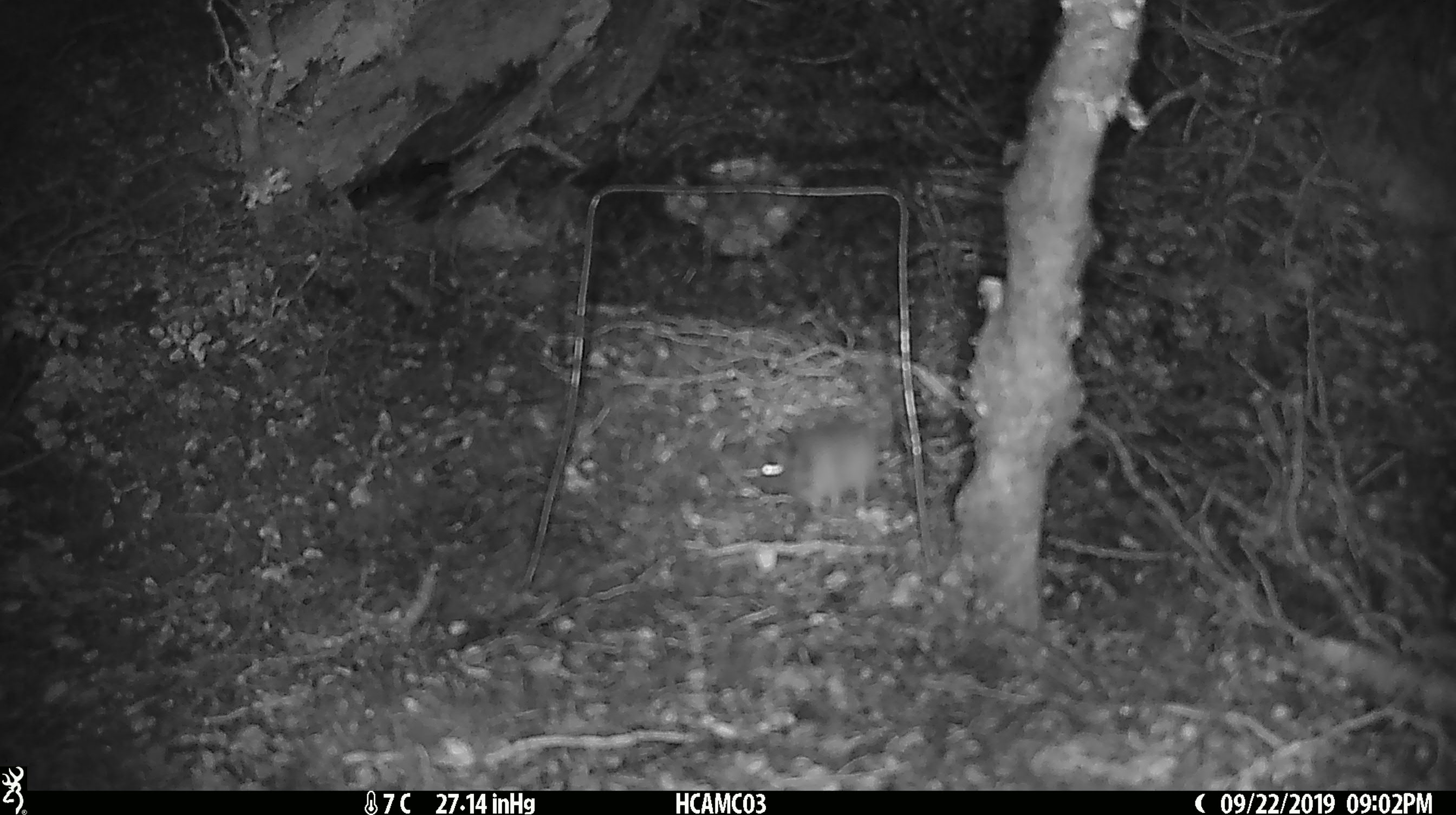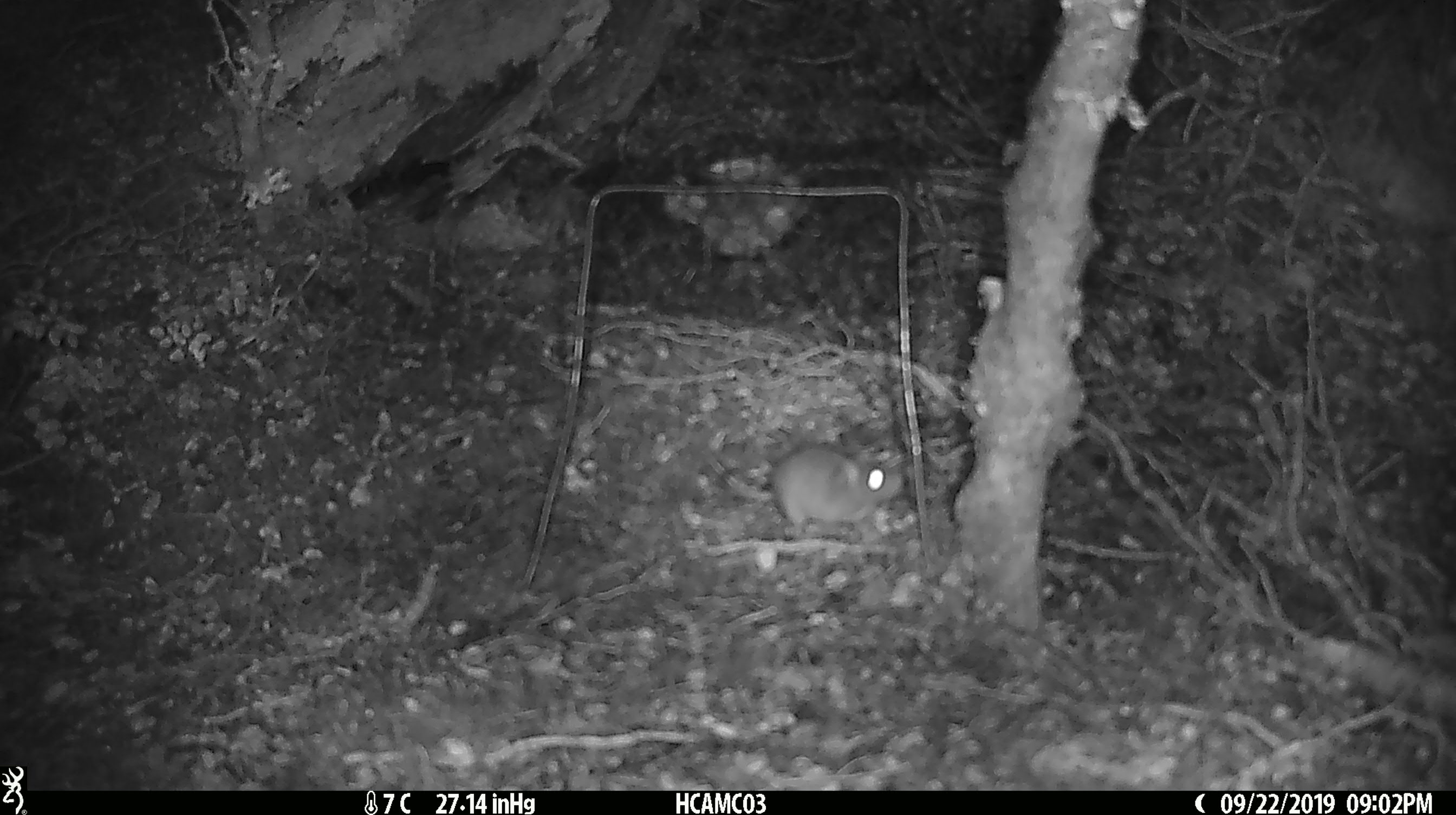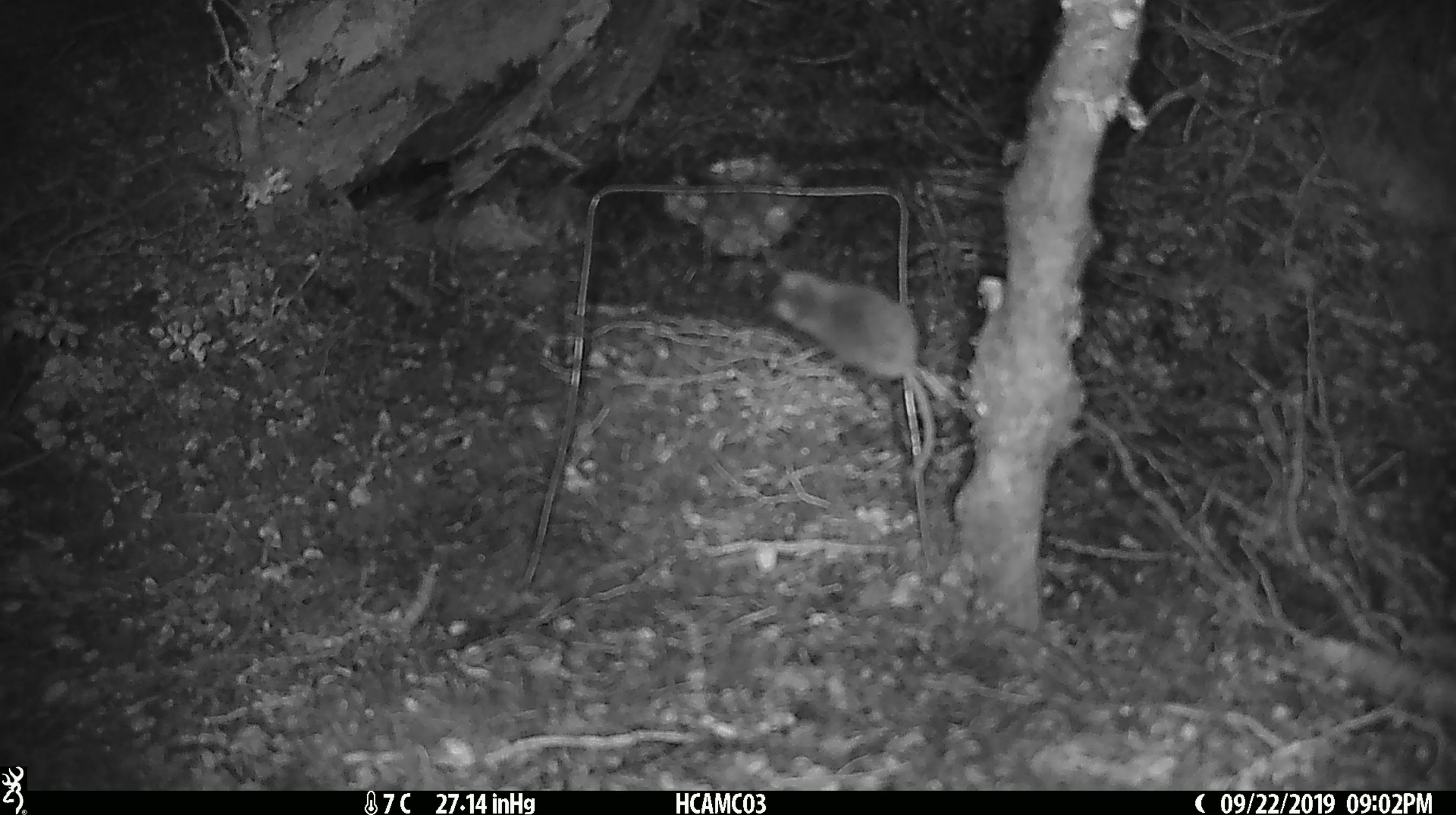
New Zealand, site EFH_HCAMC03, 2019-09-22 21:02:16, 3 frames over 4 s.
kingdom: Animalia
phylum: Chordata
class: Mammalia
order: Rodentia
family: Muridae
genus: Mus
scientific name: Mus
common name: mouse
Mouse (Mus).